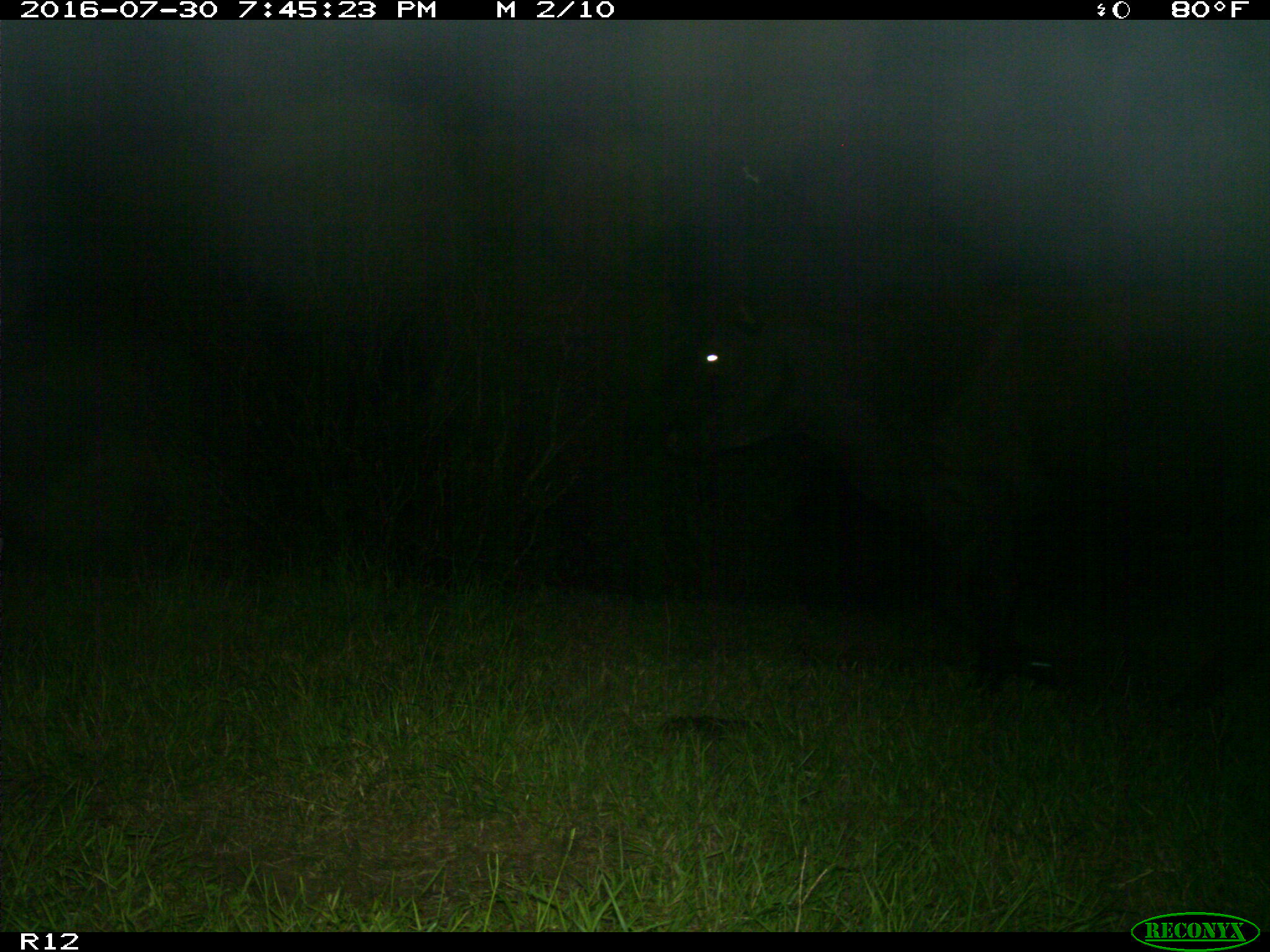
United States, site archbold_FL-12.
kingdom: Animalia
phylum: Chordata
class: Mammalia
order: Artiodactyla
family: Bovidae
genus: Bos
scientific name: Bos taurus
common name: domestic cow